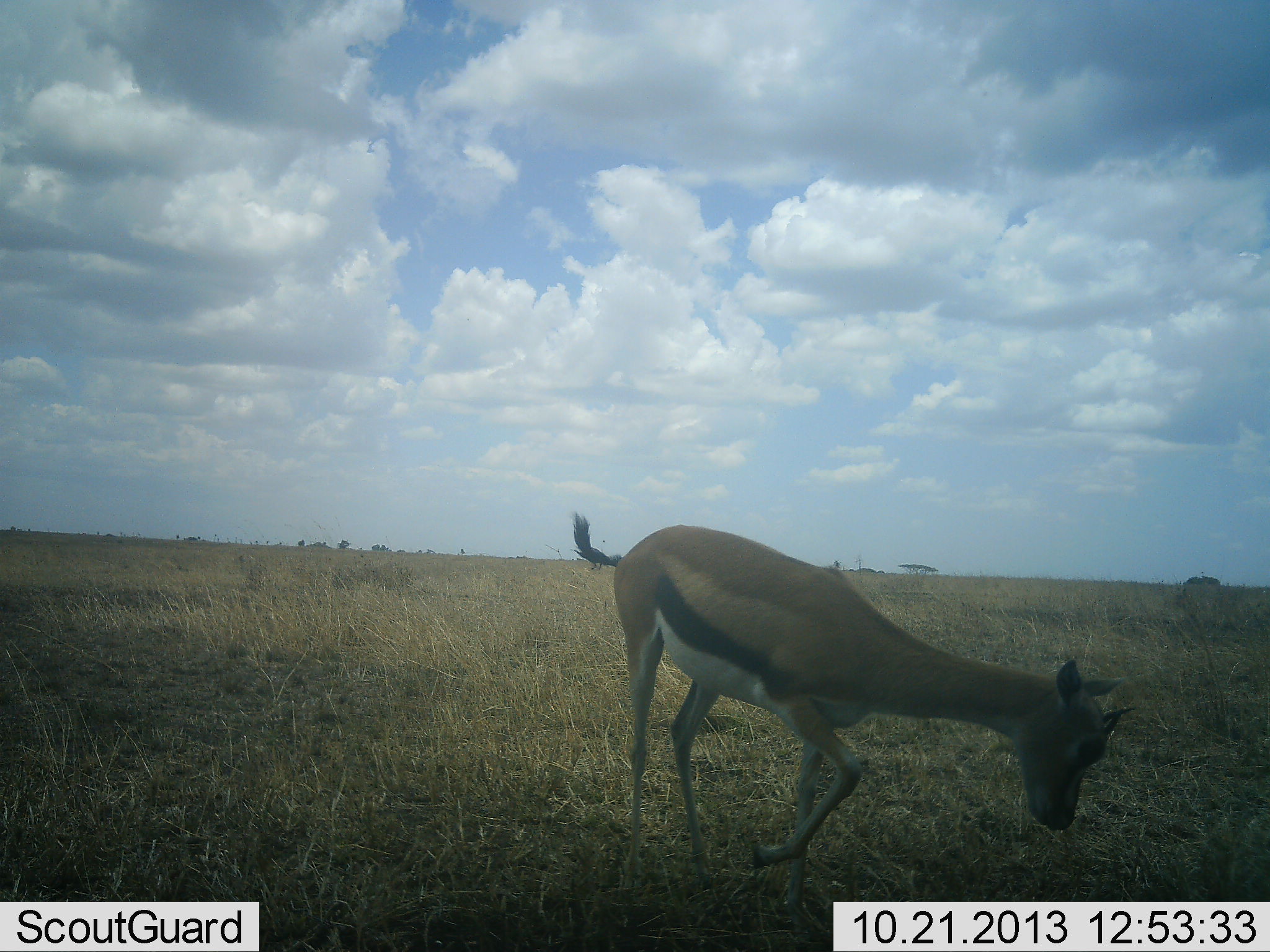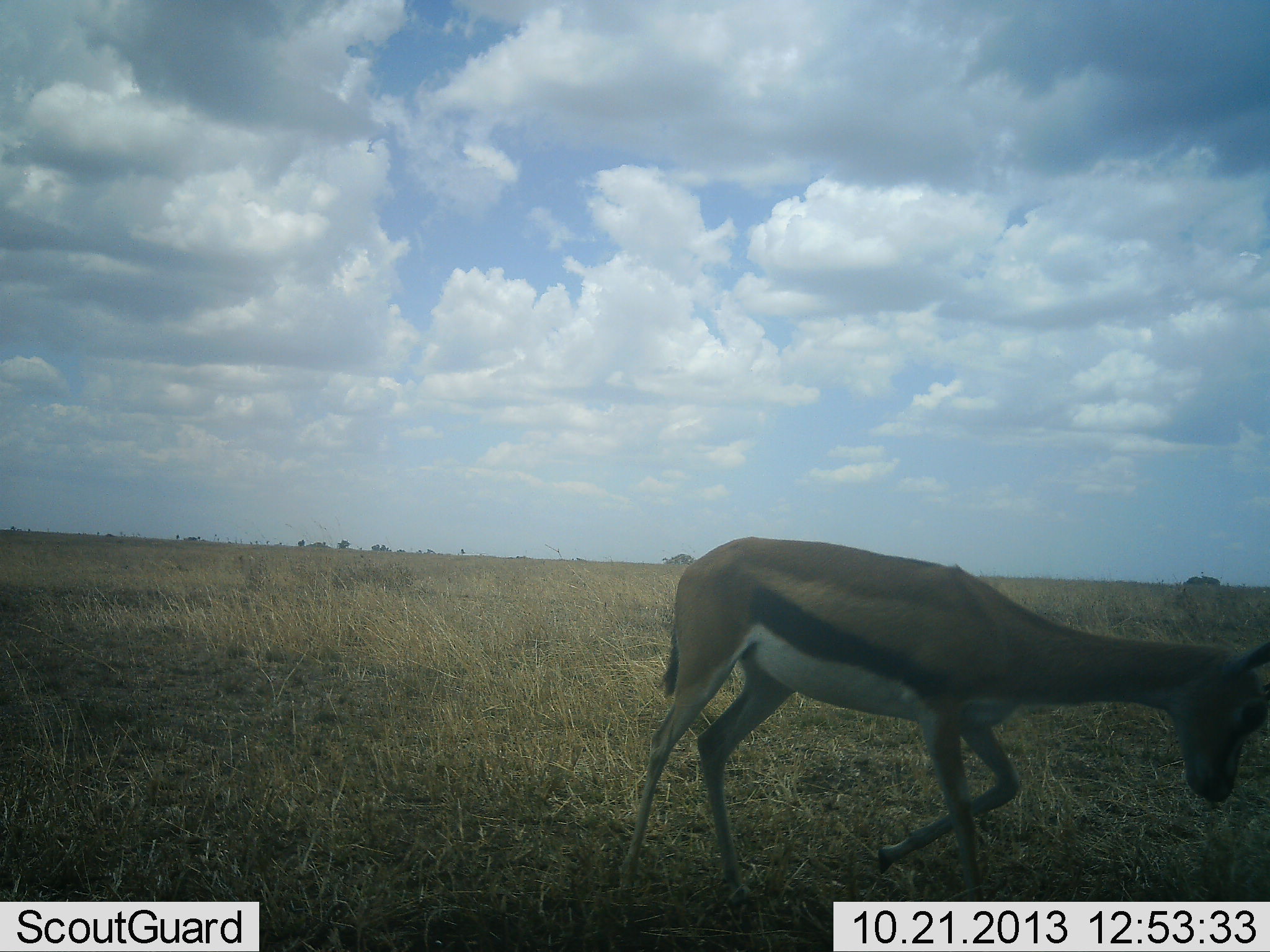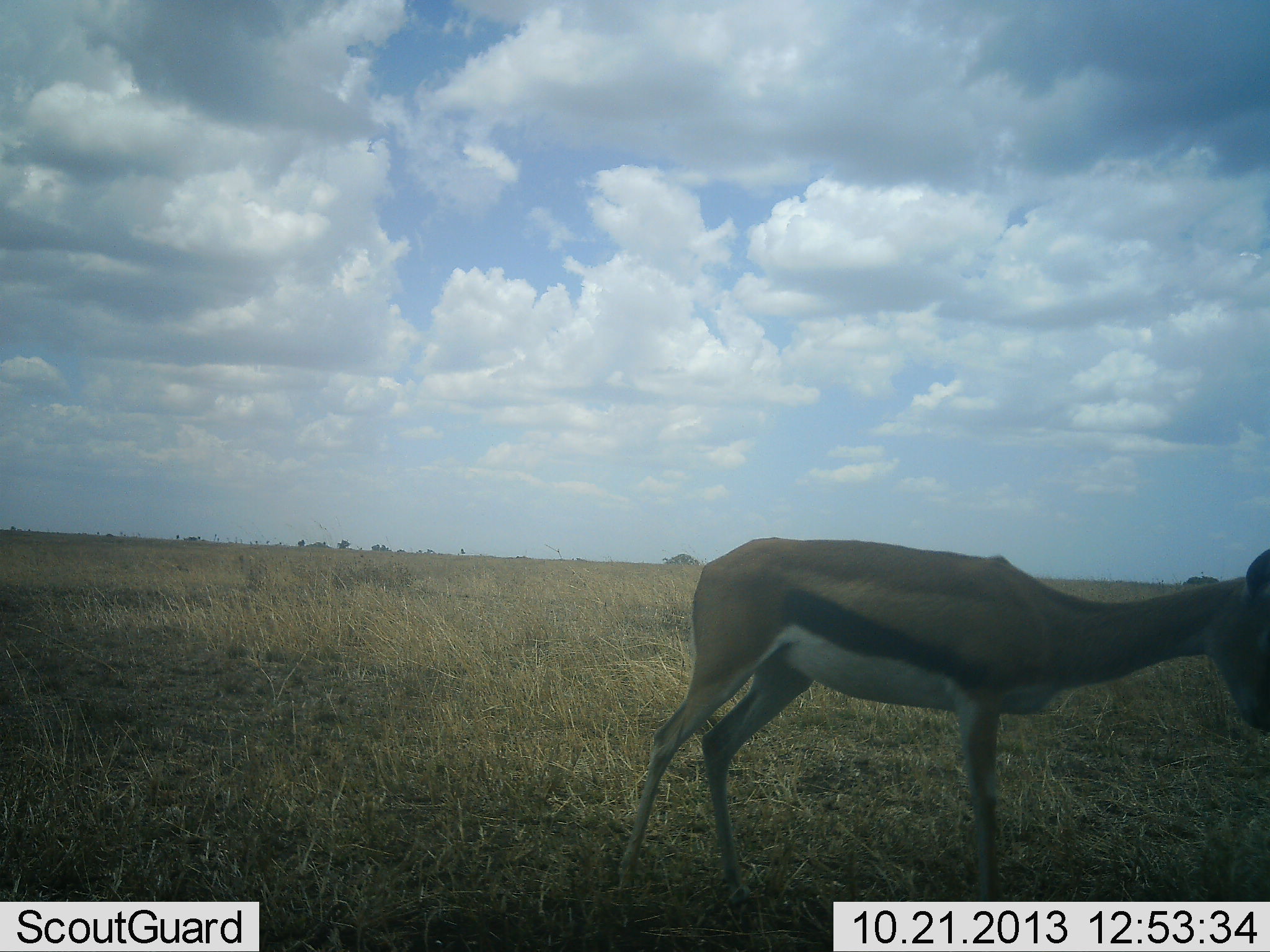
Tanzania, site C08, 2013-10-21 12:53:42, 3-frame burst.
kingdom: Animalia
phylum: Chordata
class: Mammalia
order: Artiodactyla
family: Bovidae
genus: Eudorcas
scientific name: Eudorcas thomsonii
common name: thomson's gazelle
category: gazellethomsons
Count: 1.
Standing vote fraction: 13%.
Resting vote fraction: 0%.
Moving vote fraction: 83%.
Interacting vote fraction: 0%.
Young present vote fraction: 3%.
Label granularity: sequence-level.